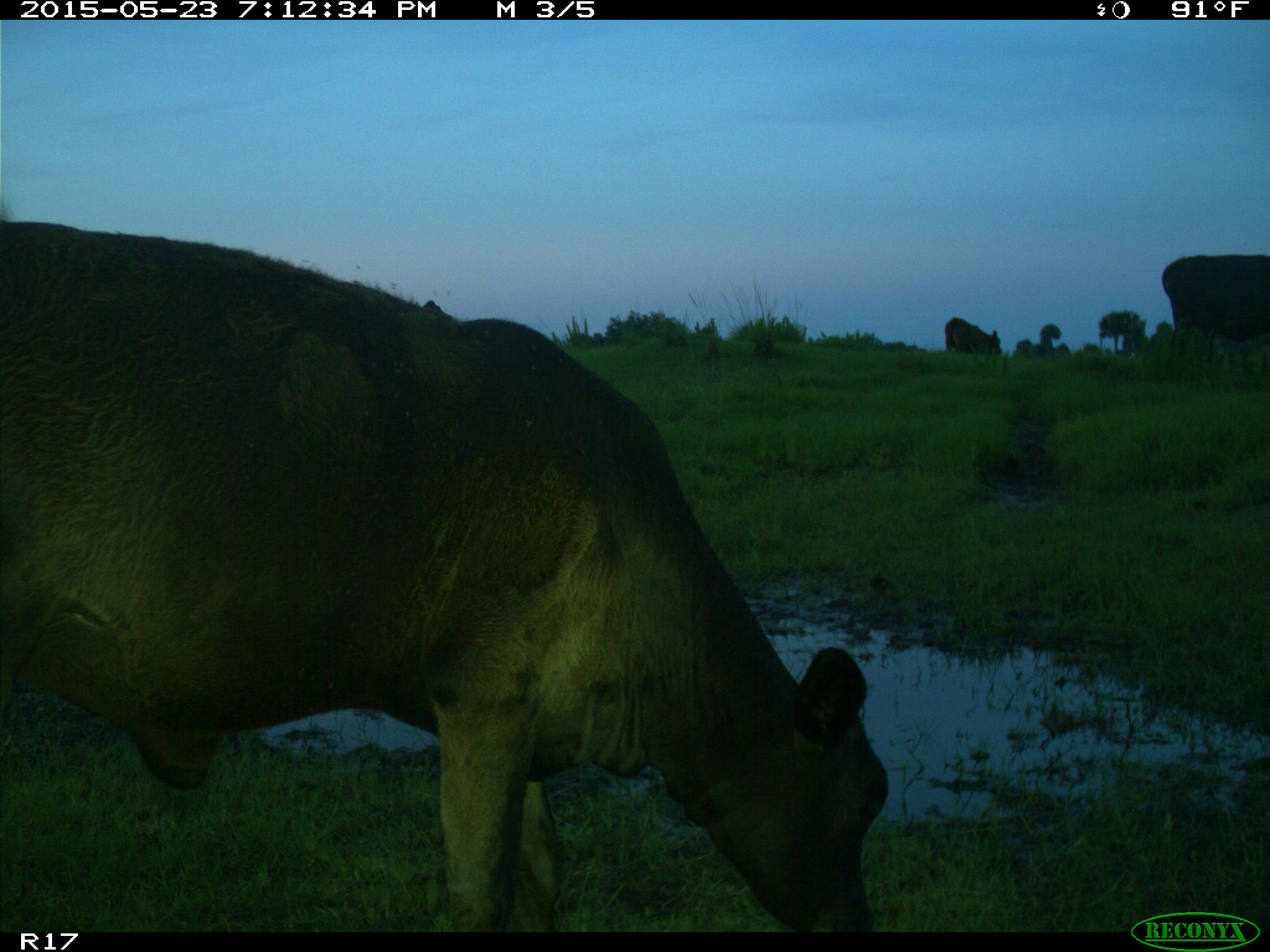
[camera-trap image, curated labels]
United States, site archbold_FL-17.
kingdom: Animalia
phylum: Chordata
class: Mammalia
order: Artiodactyla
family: Bovidae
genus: Bos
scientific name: Bos taurus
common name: domestic cow